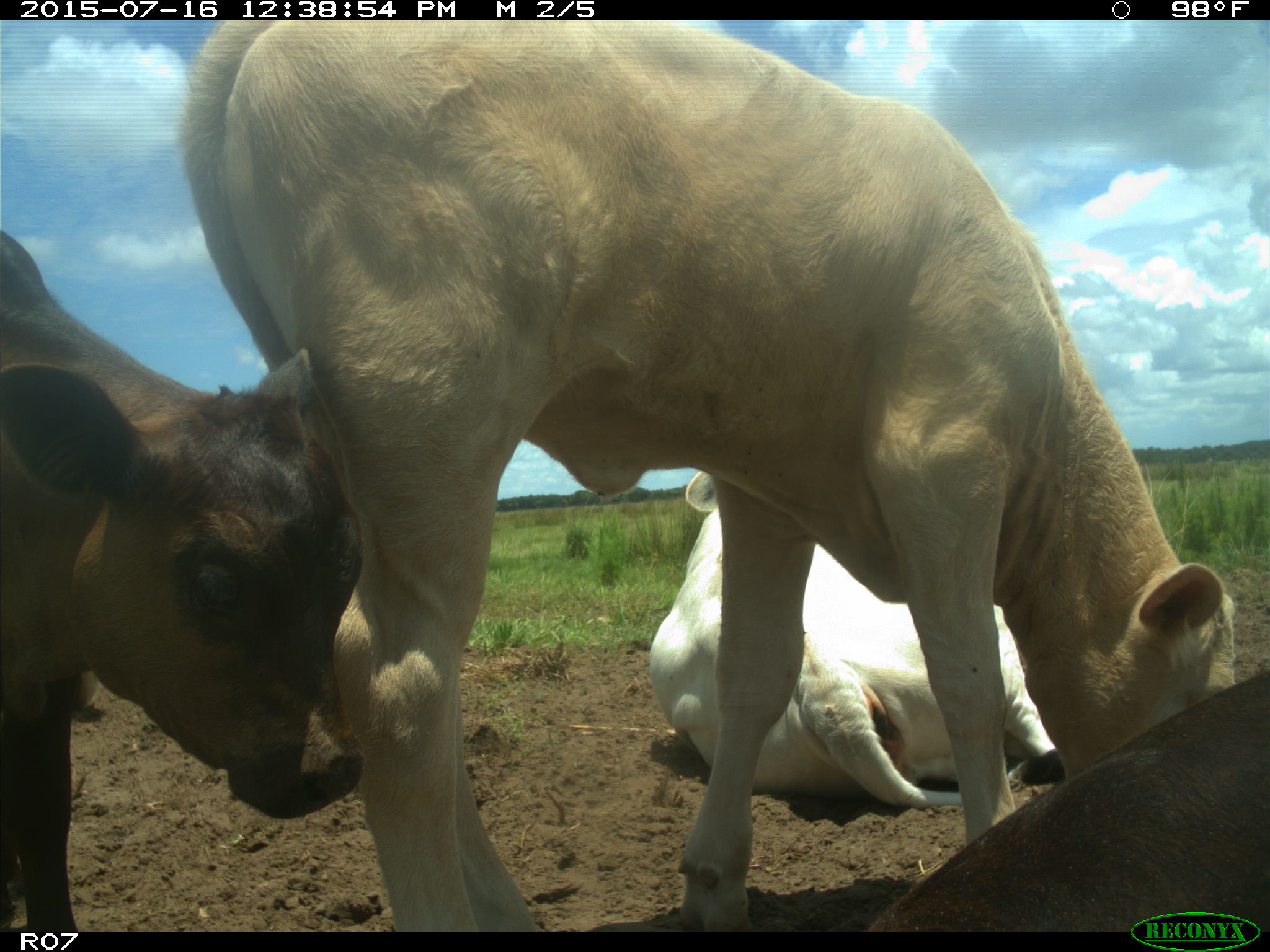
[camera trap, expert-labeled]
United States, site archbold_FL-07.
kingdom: Animalia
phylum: Chordata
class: Mammalia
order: Artiodactyla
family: Bovidae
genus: Bos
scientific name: Bos taurus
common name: domestic cow